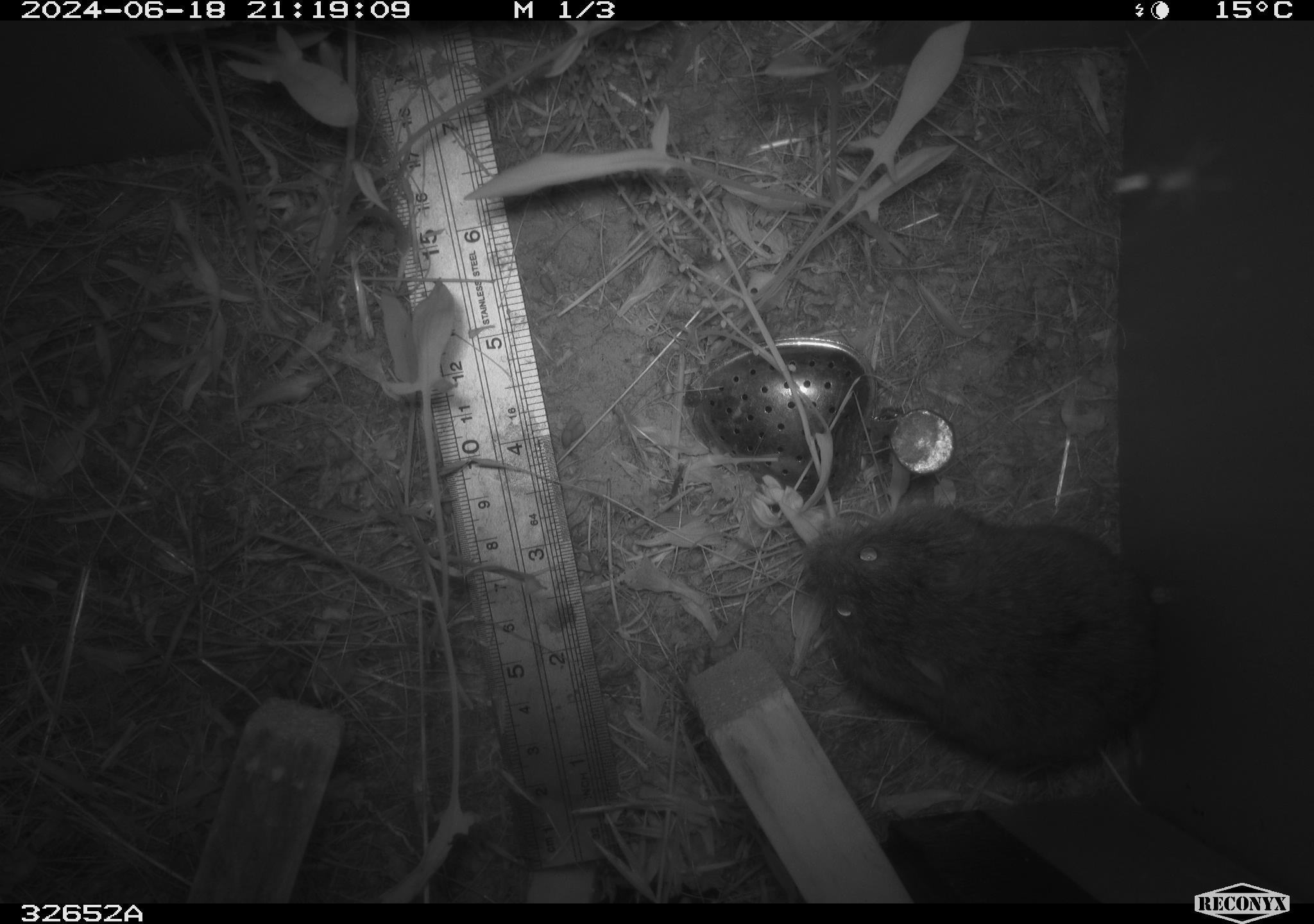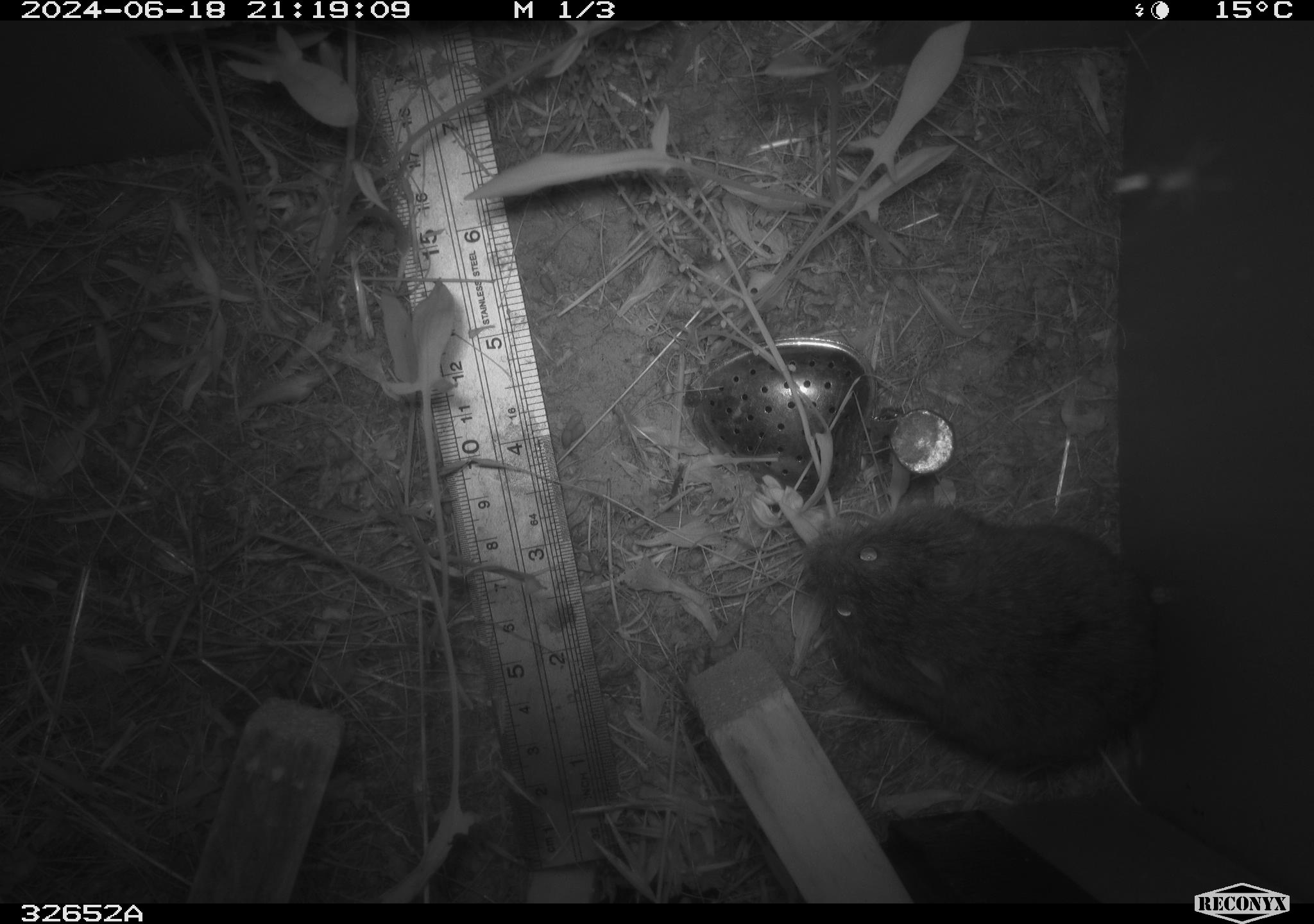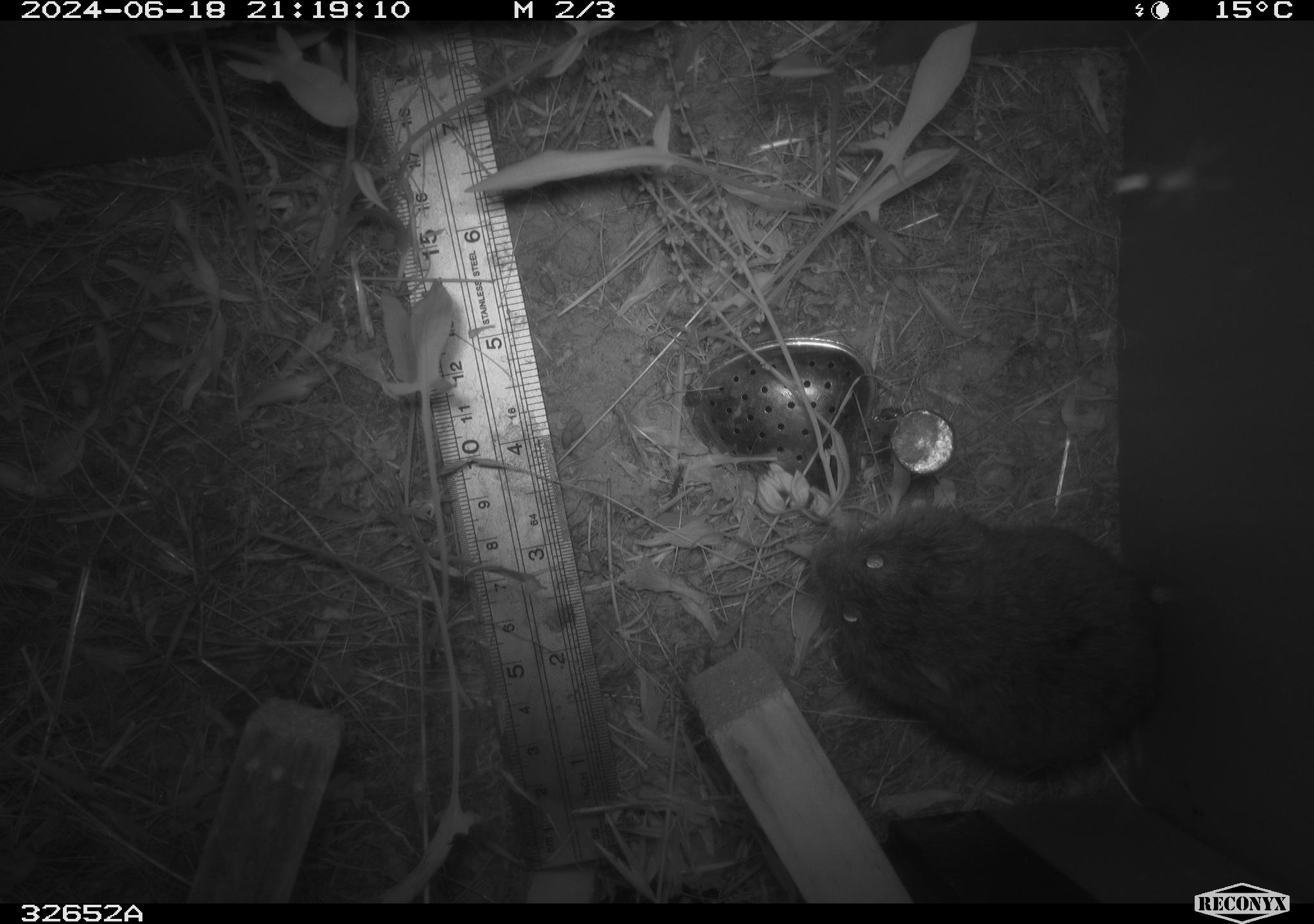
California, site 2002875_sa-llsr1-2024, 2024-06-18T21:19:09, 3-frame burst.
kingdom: Animalia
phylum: Chordata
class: Mammalia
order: Rodentia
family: Cricetidae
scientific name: Arvicolinae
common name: voles, lemmings, and muskrats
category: arvicolinae subfamily